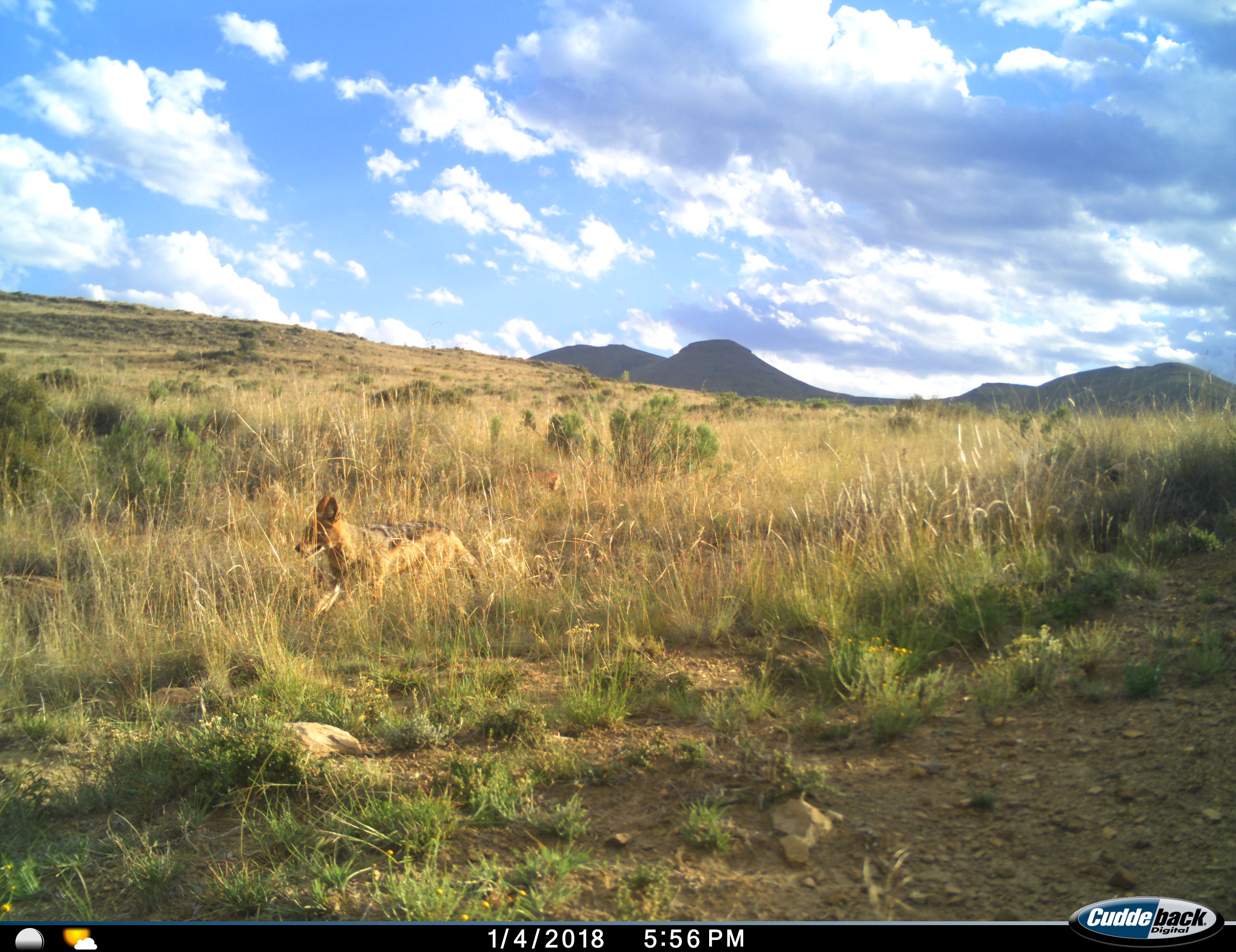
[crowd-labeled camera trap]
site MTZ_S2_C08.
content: unidentified animal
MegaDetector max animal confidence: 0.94